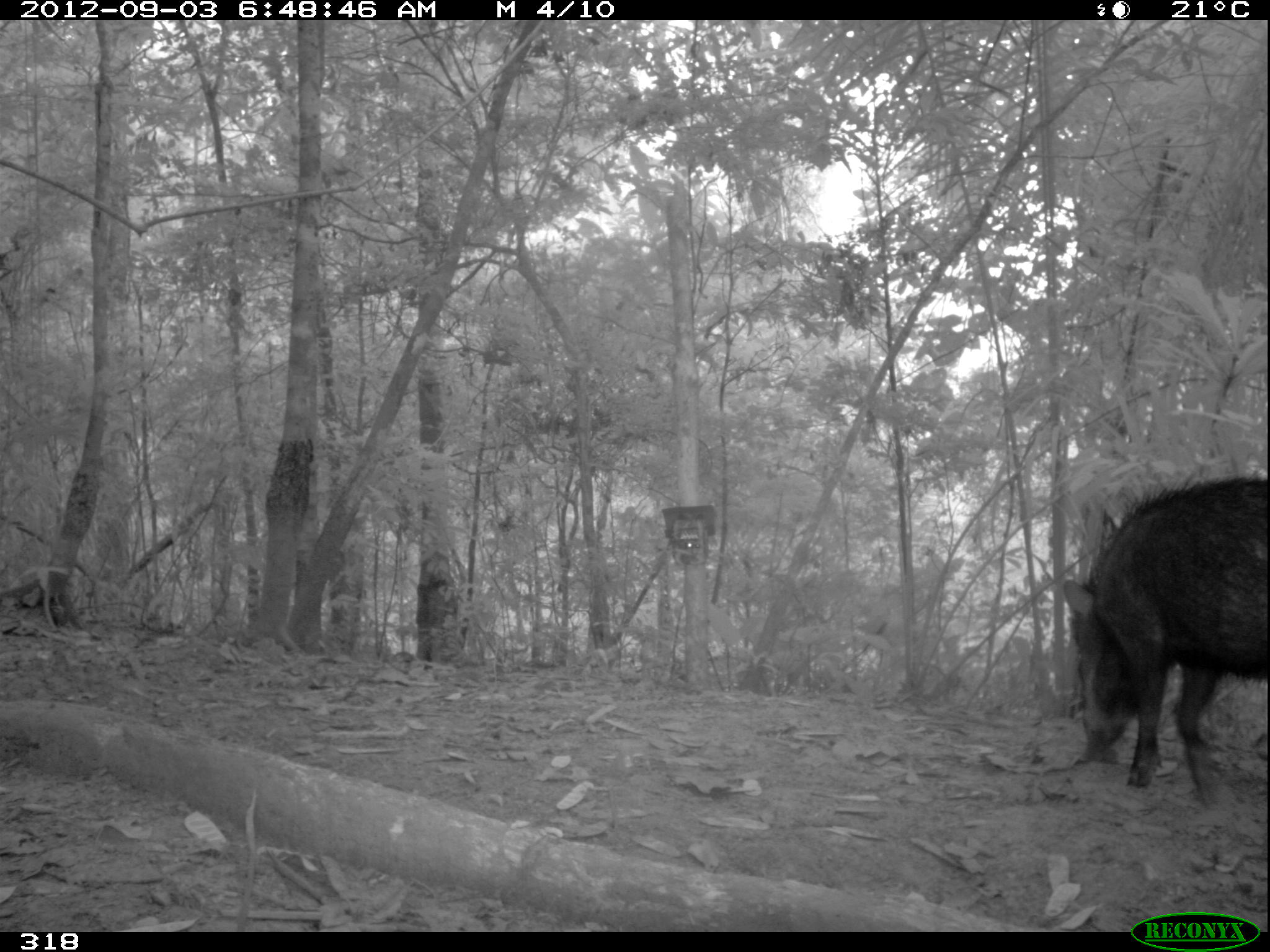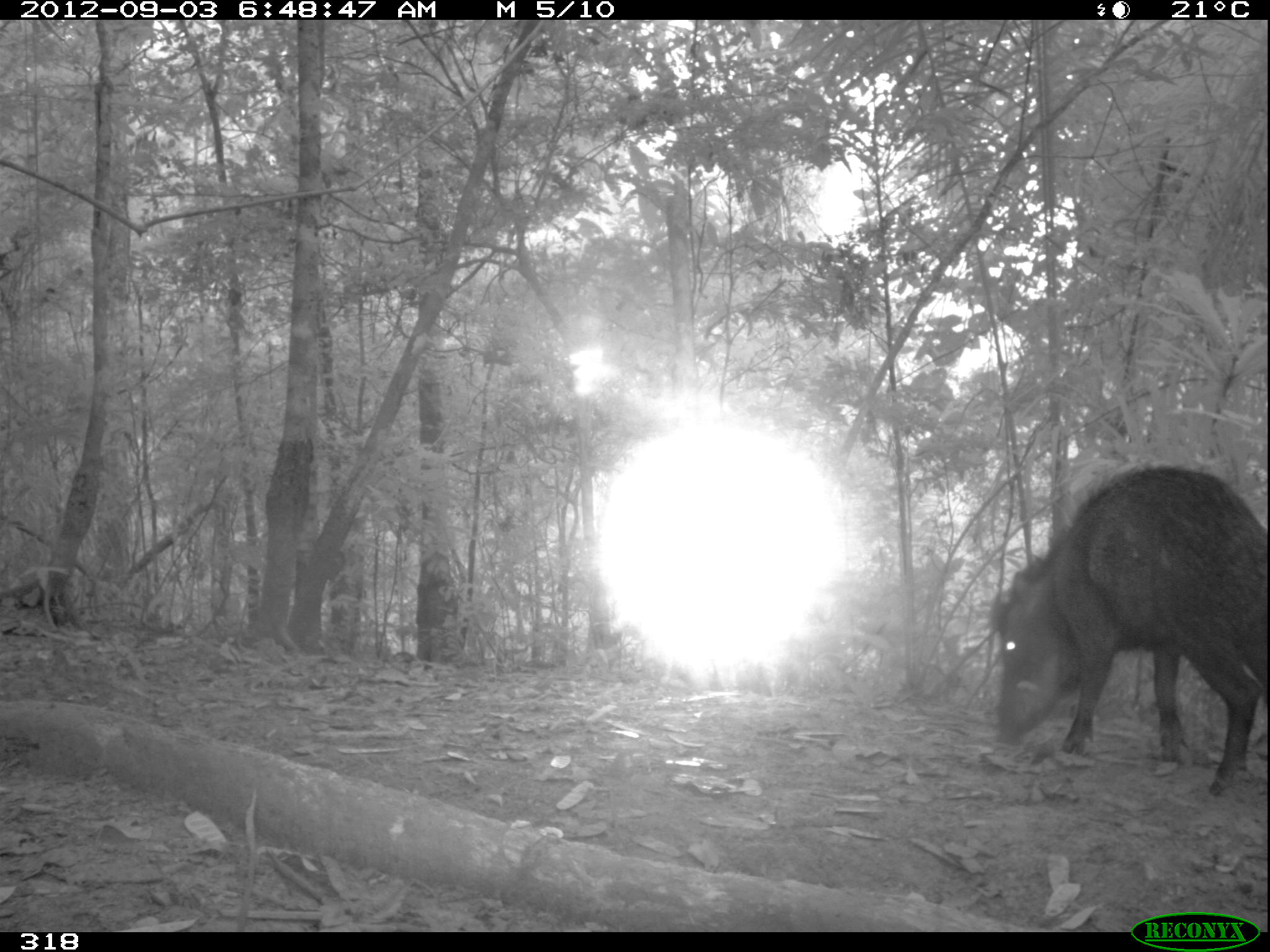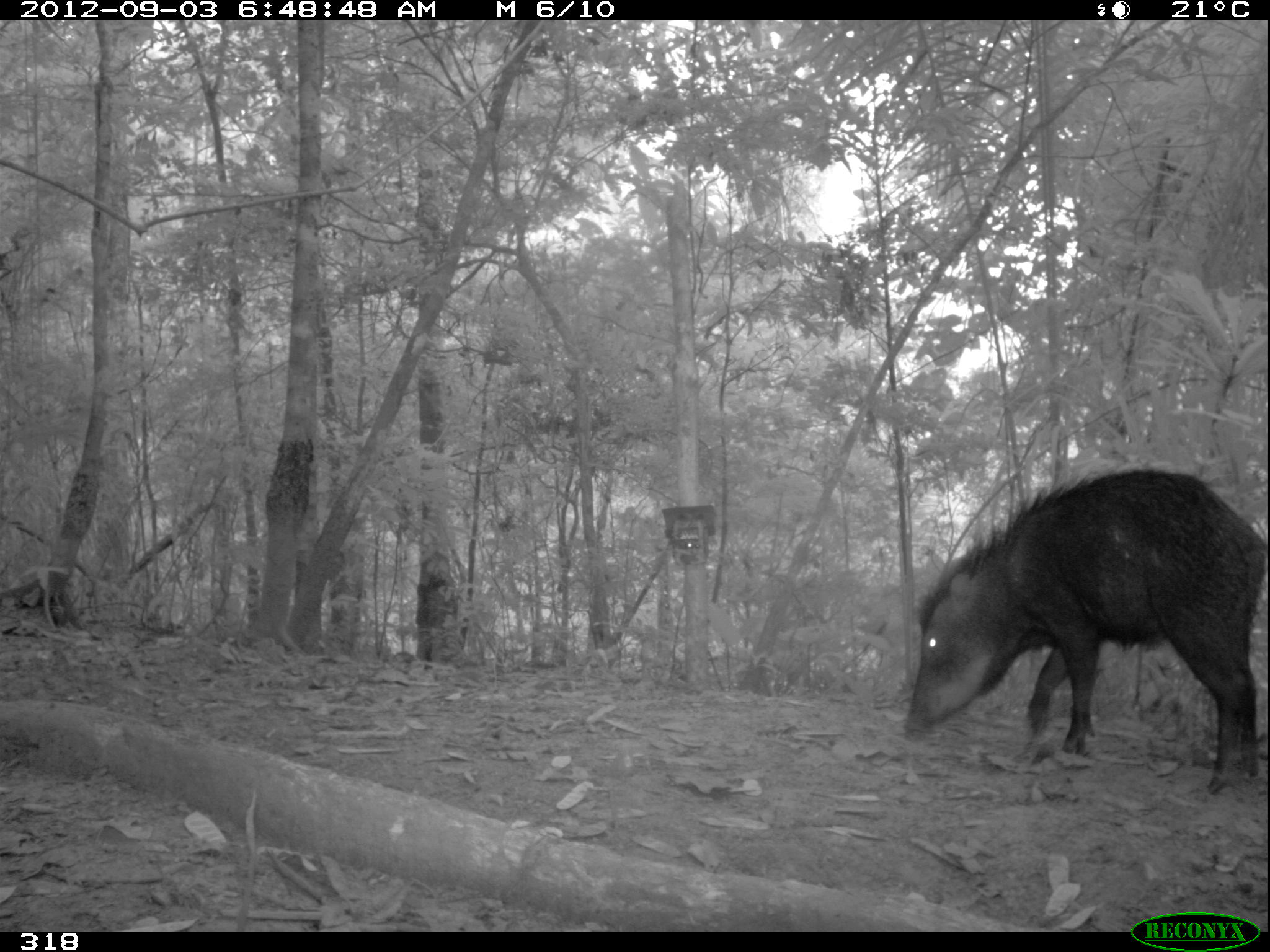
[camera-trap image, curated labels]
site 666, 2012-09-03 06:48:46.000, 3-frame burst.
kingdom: Animalia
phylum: Chordata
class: Mammalia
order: Artiodactyla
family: Tayassuidae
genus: Tayassu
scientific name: Tayassu pecari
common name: white-lipped peccary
Tayassu pecari (white-lipped peccary).